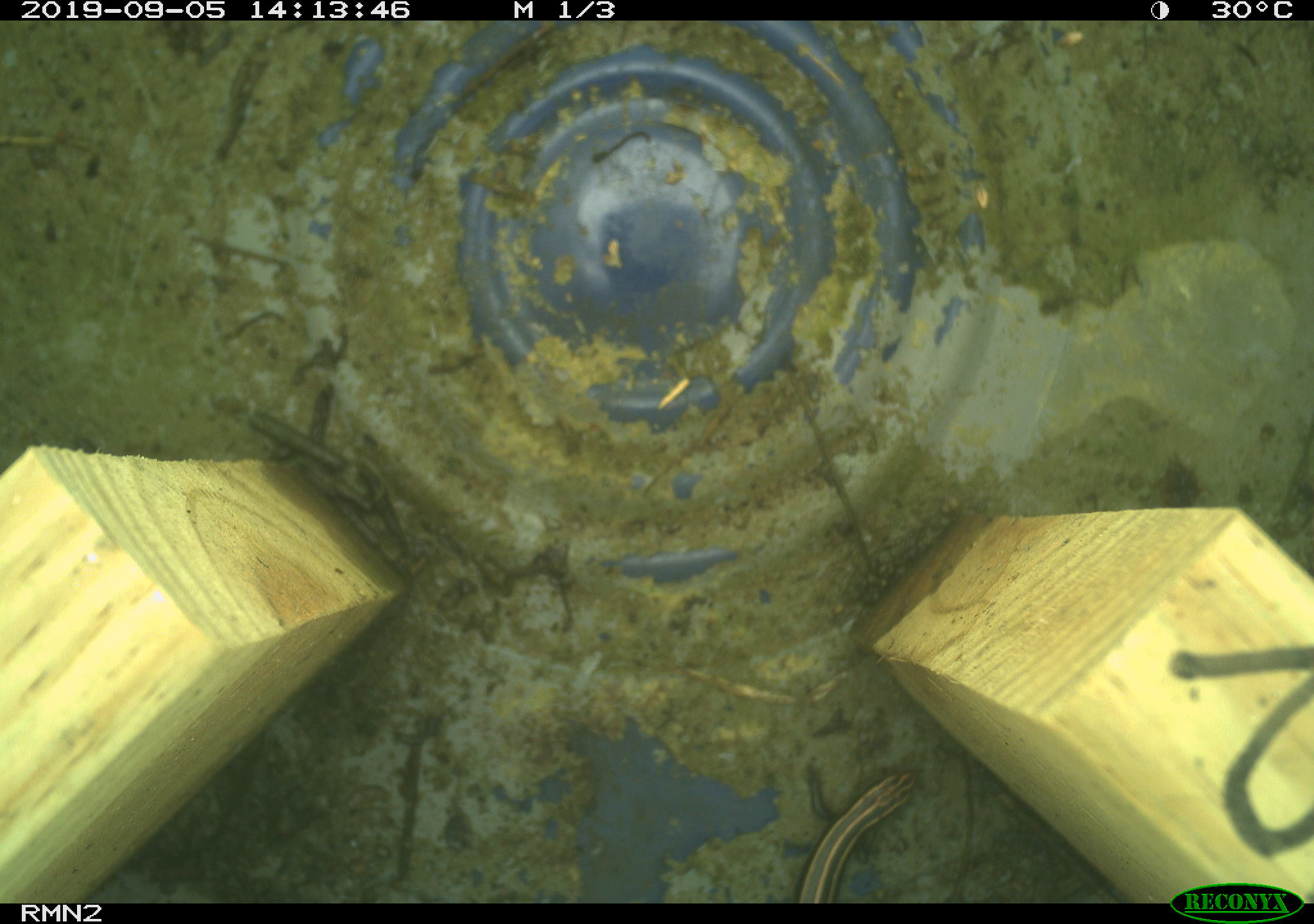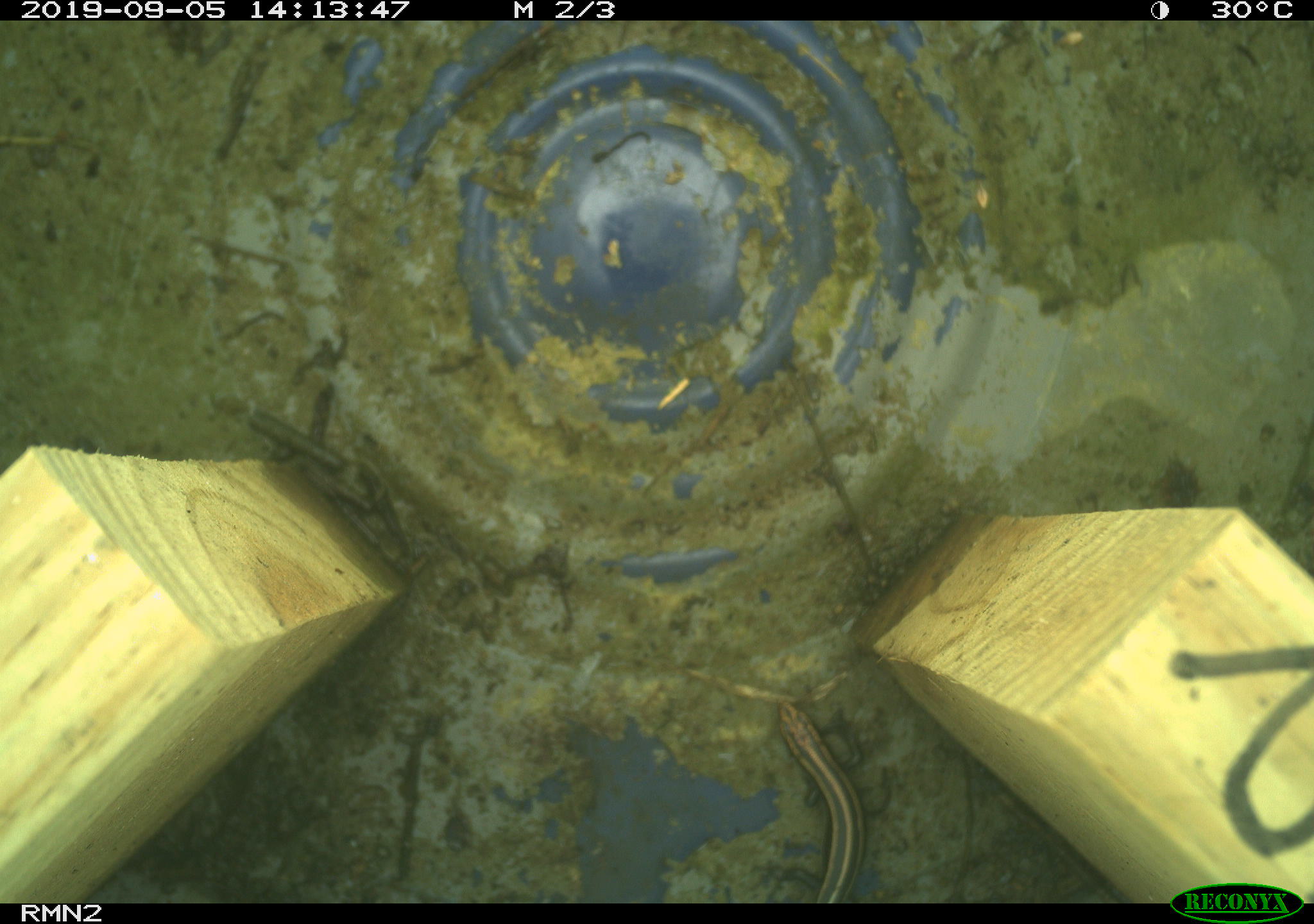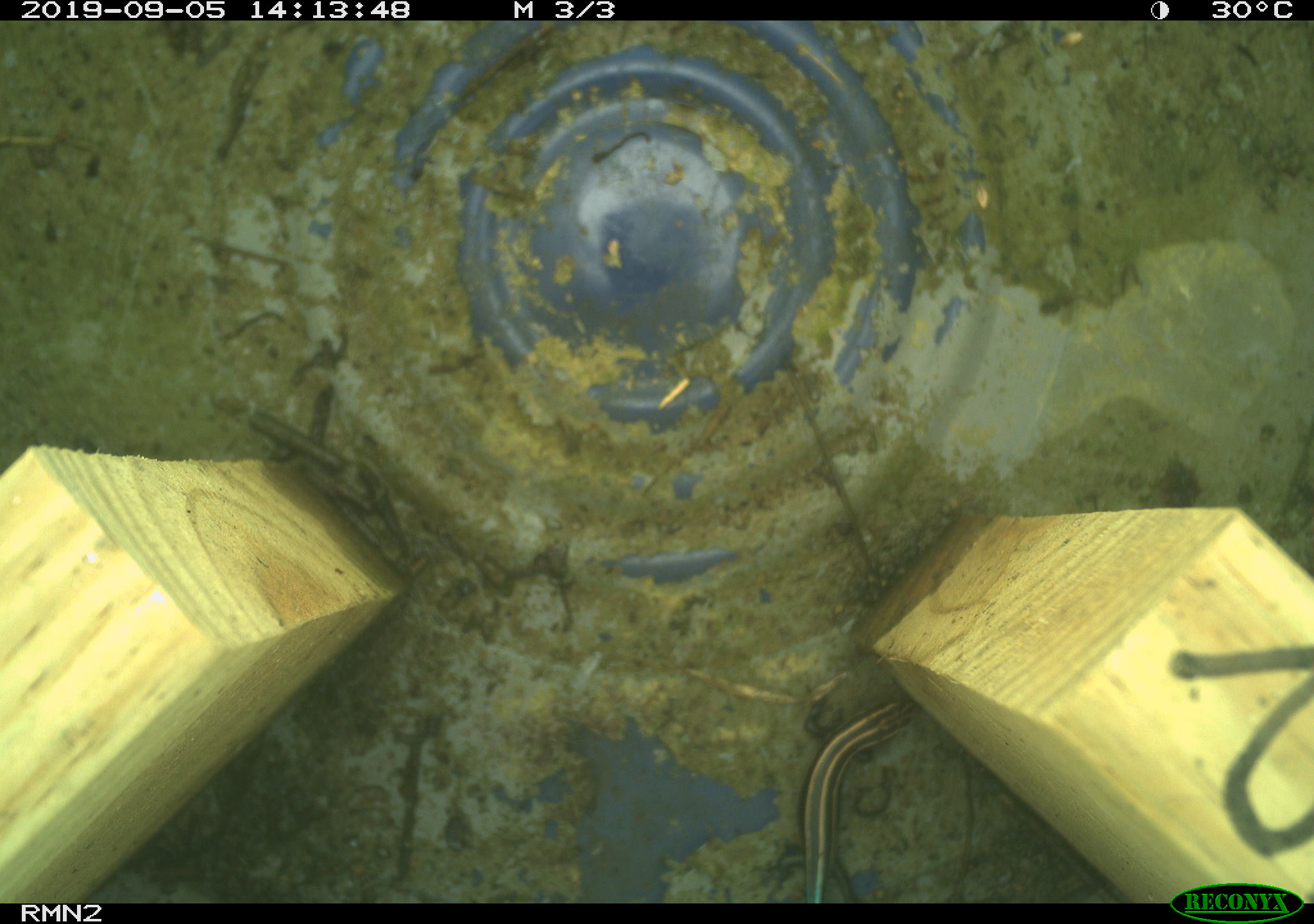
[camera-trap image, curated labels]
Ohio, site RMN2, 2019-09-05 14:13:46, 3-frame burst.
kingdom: Animalia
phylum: Chordata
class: Reptilia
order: Squamata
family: Scincidae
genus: Plestiodon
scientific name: Plestiodon fasciatus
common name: common five-lined skink